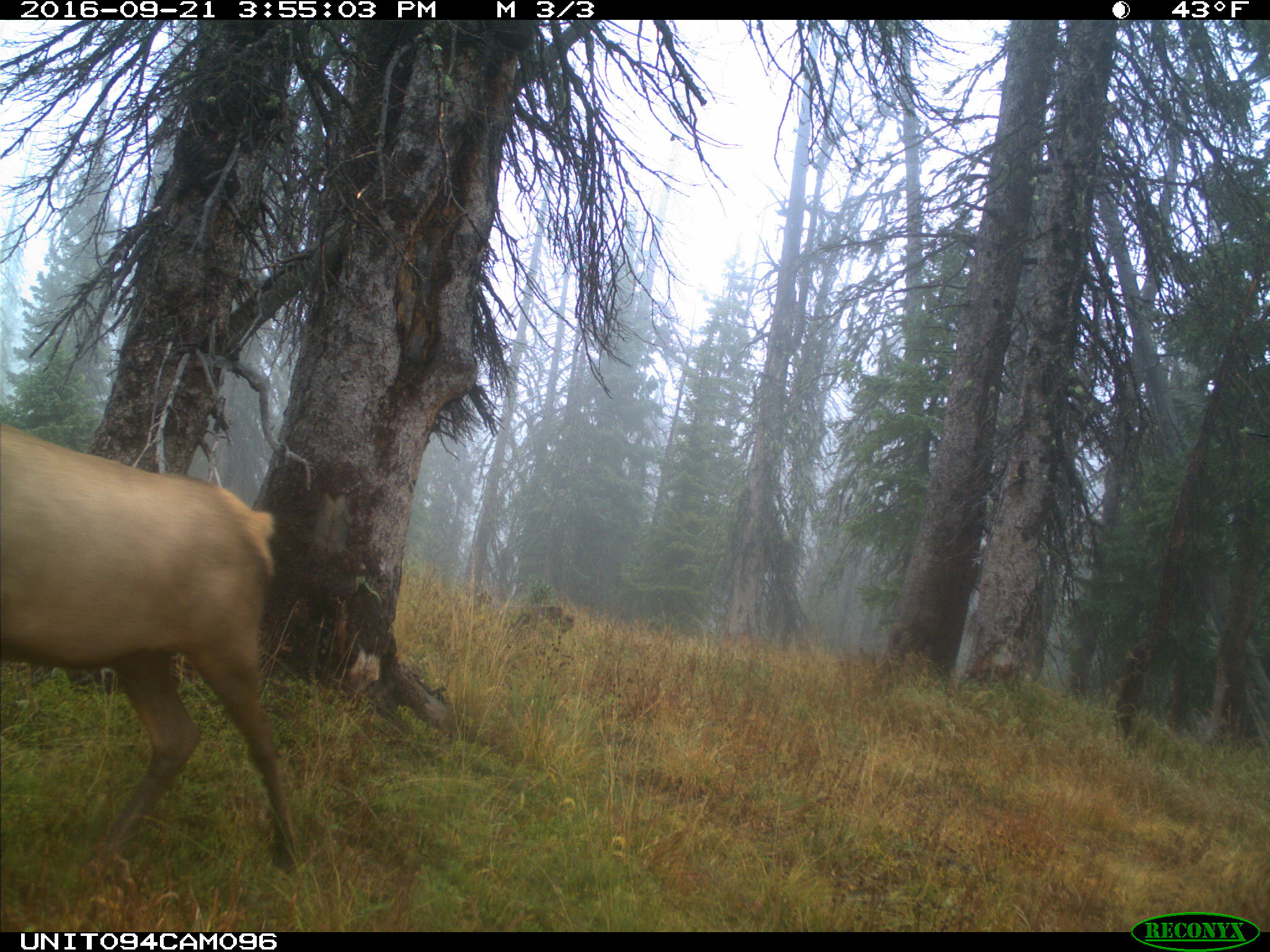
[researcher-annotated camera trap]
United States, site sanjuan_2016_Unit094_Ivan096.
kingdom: Animalia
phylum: Chordata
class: Mammalia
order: Artiodactyla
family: Cervidae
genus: Cervus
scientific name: Cervus elaphus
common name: red deer